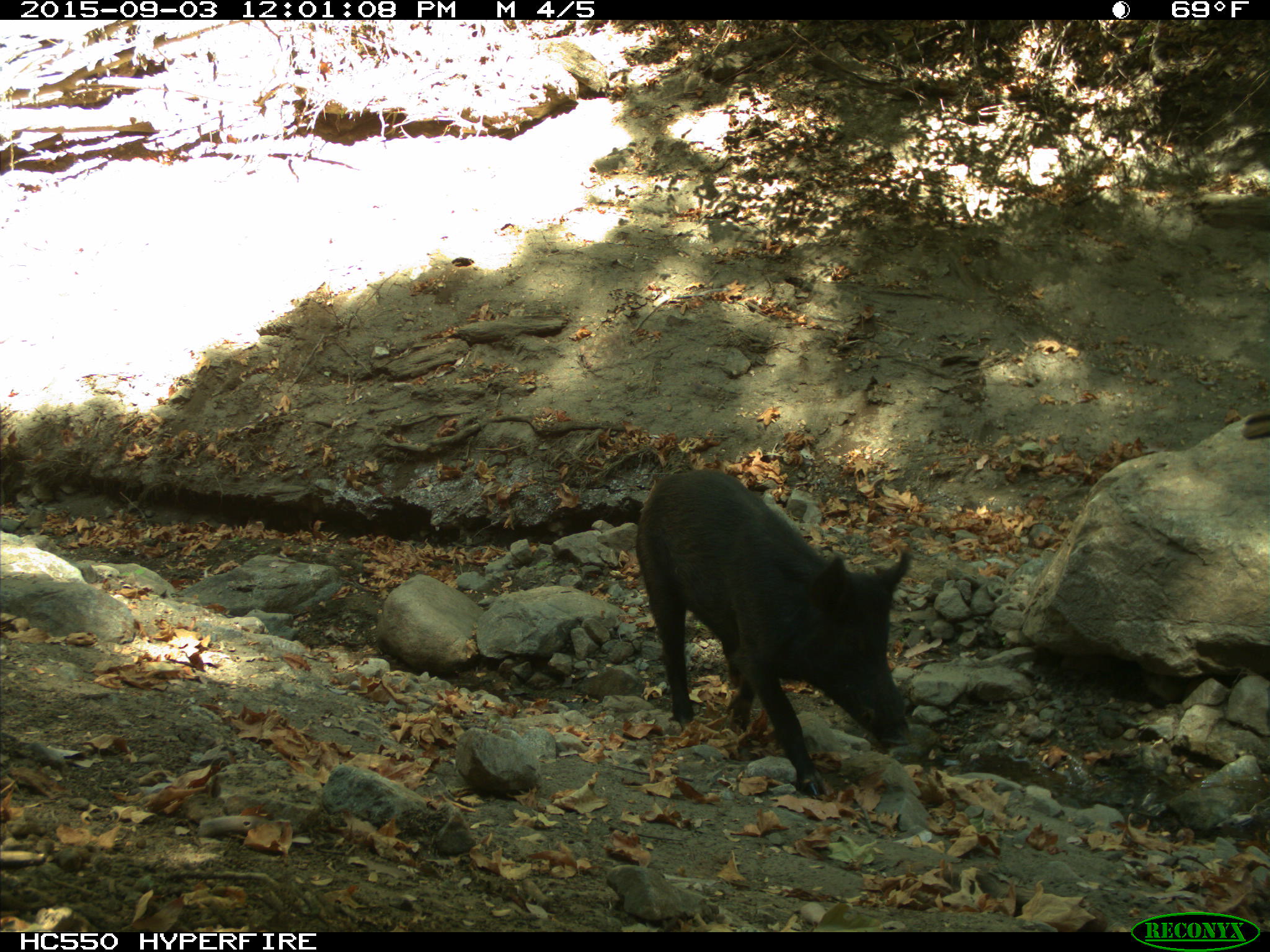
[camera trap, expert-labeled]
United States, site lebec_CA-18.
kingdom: Animalia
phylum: Chordata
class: Mammalia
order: Artiodactyla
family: Suidae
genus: Sus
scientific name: Sus scrofa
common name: wild boar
Sus scrofa (wild boar).